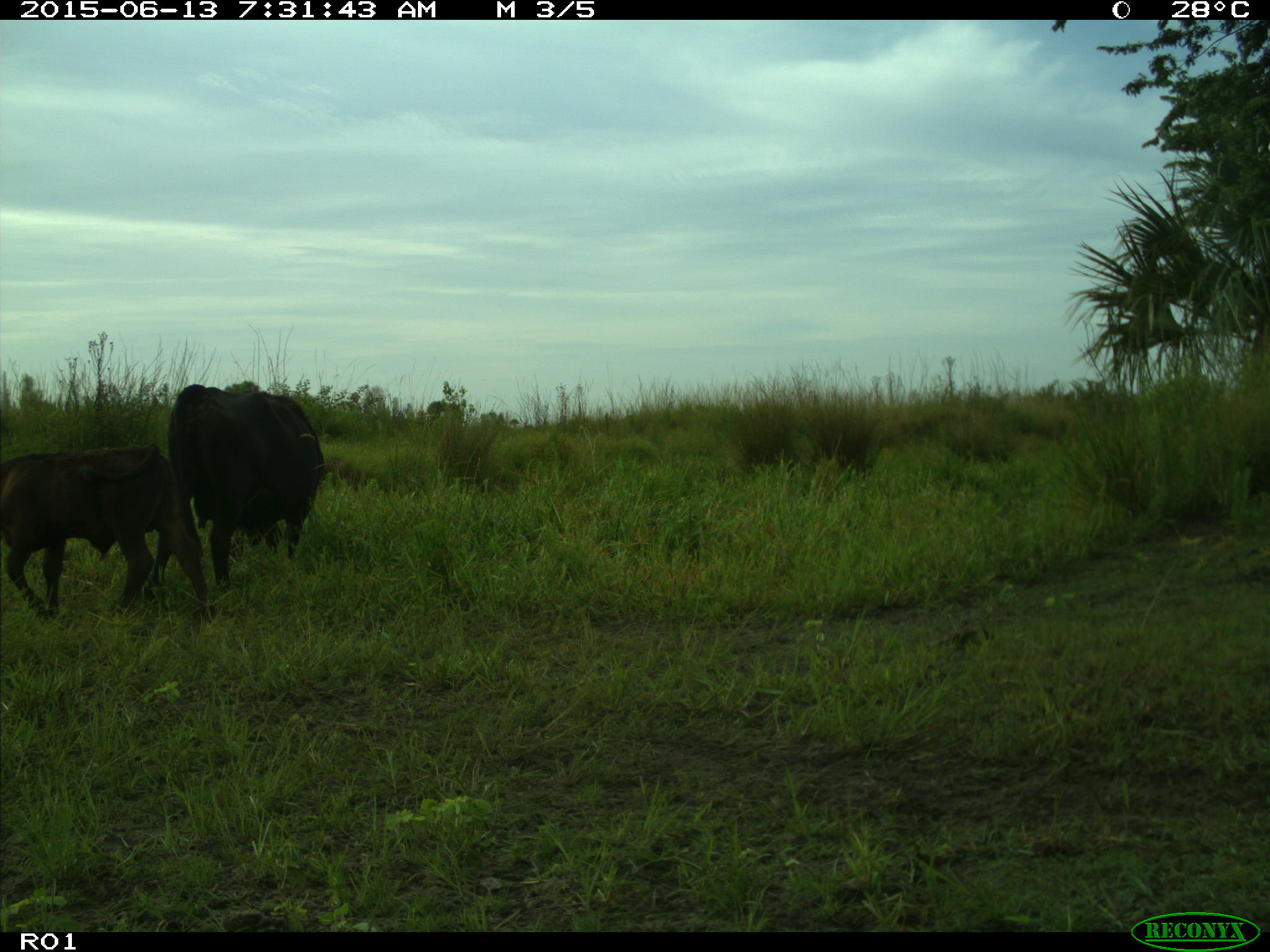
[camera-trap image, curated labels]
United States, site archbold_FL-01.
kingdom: Animalia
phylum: Chordata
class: Mammalia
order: Artiodactyla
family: Bovidae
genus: Bos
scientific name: Bos taurus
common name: domestic cow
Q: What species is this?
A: Bos taurus (domestic cow).